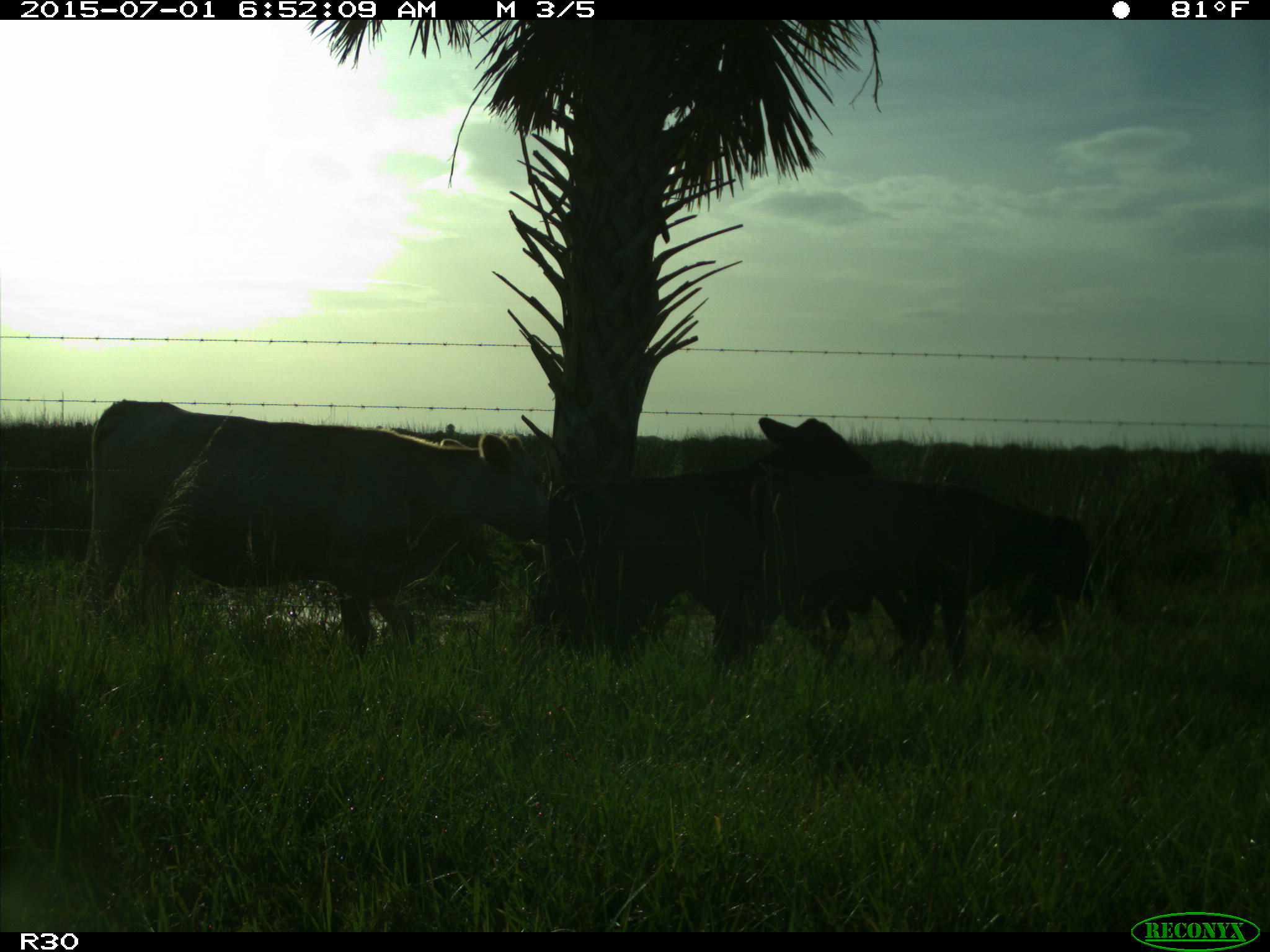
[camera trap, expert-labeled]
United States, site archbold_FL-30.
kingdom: Animalia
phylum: Chordata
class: Mammalia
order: Artiodactyla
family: Bovidae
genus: Bos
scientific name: Bos taurus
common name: domestic cow